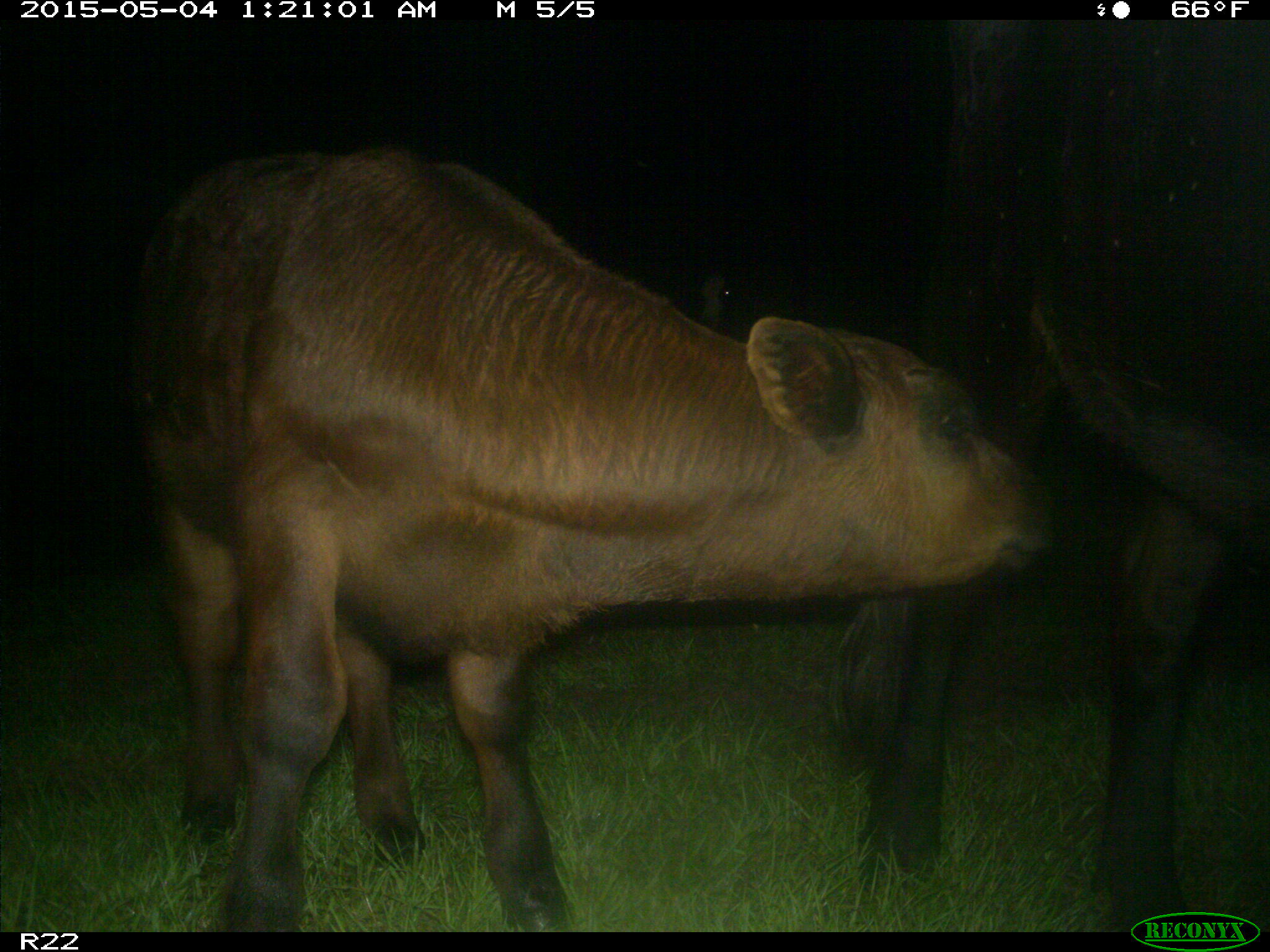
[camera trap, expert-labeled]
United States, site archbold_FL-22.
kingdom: Animalia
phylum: Chordata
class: Mammalia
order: Artiodactyla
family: Bovidae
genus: Bos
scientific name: Bos taurus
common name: domestic cow